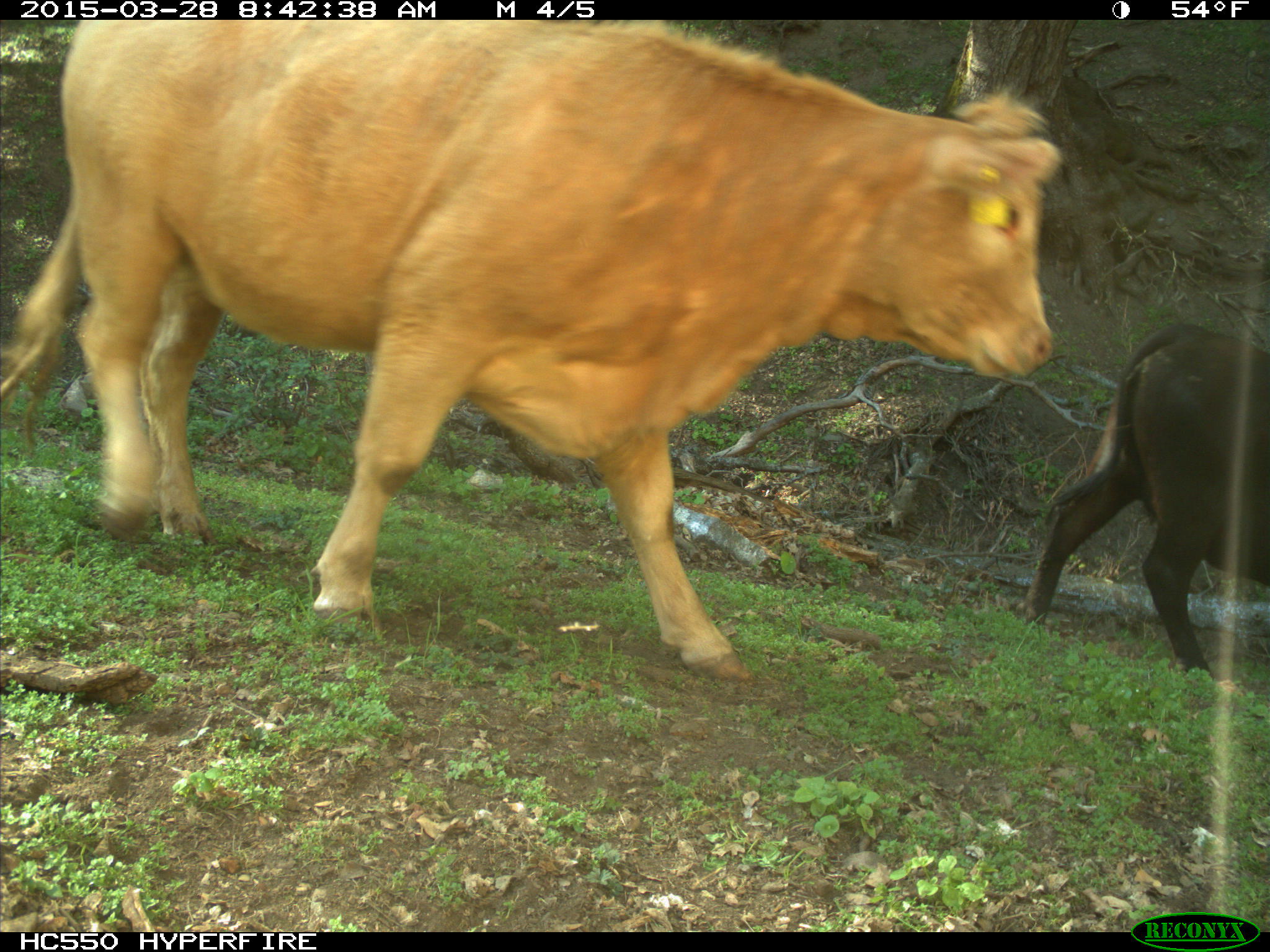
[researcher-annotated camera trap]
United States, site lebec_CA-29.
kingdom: Animalia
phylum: Chordata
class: Mammalia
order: Artiodactyla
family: Bovidae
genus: Bos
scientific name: Bos taurus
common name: domestic cow